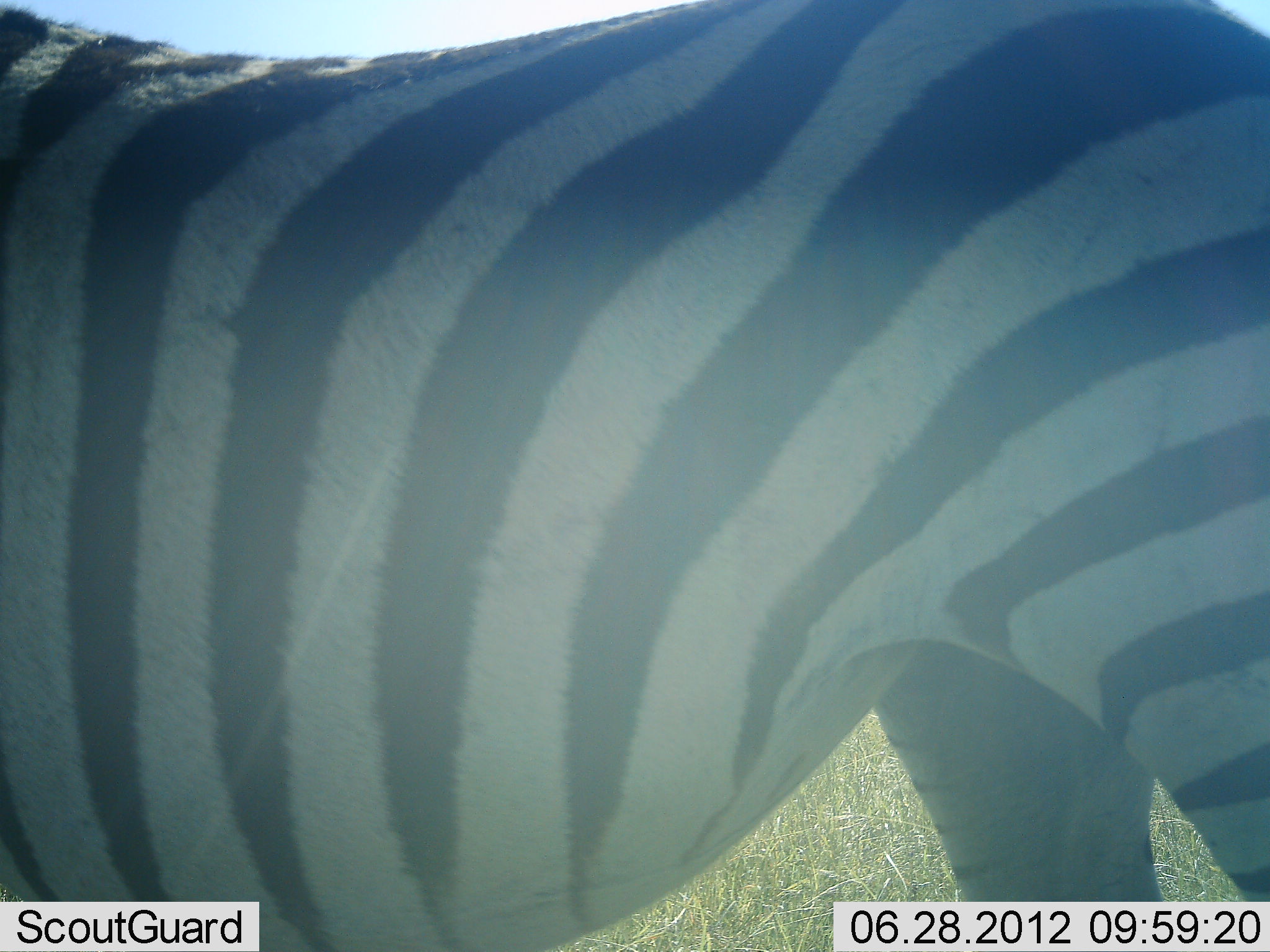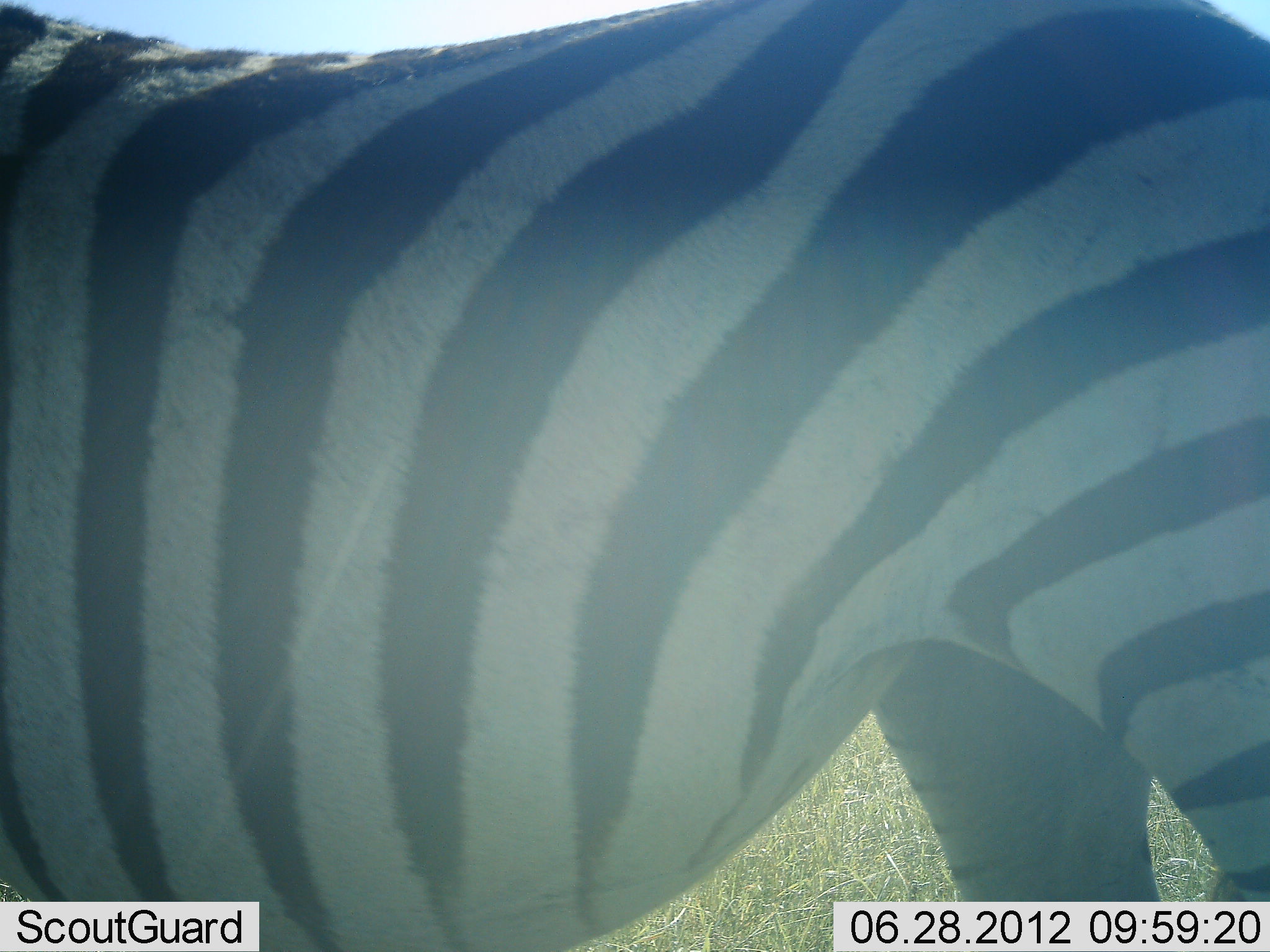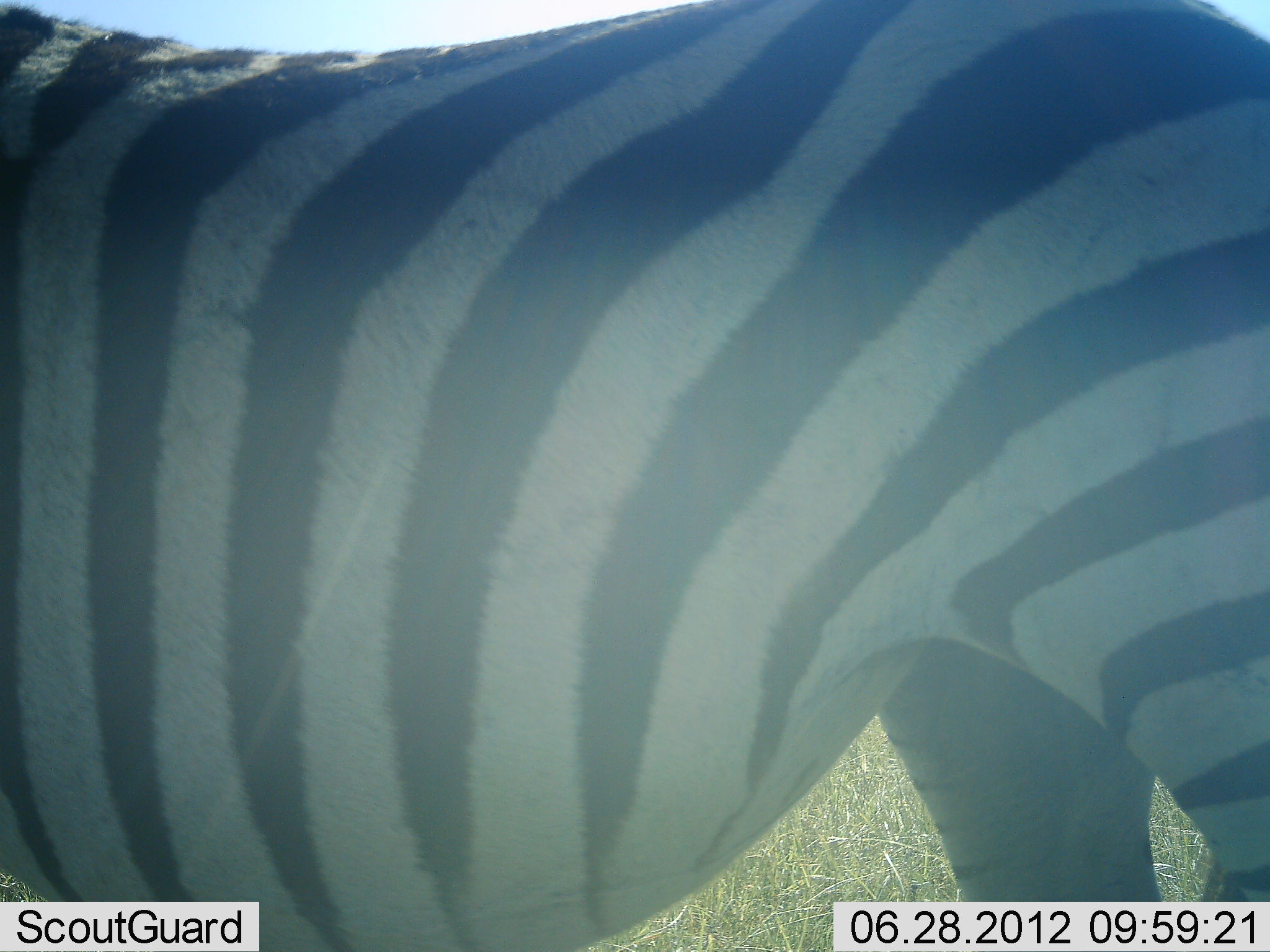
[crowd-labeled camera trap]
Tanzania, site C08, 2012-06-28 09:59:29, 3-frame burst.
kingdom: Animalia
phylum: Chordata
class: Mammalia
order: Perissodactyla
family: Equidae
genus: Equus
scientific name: Equus quagga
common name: plains zebra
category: zebra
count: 1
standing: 100%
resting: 0%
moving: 0%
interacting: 0%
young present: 0%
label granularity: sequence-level